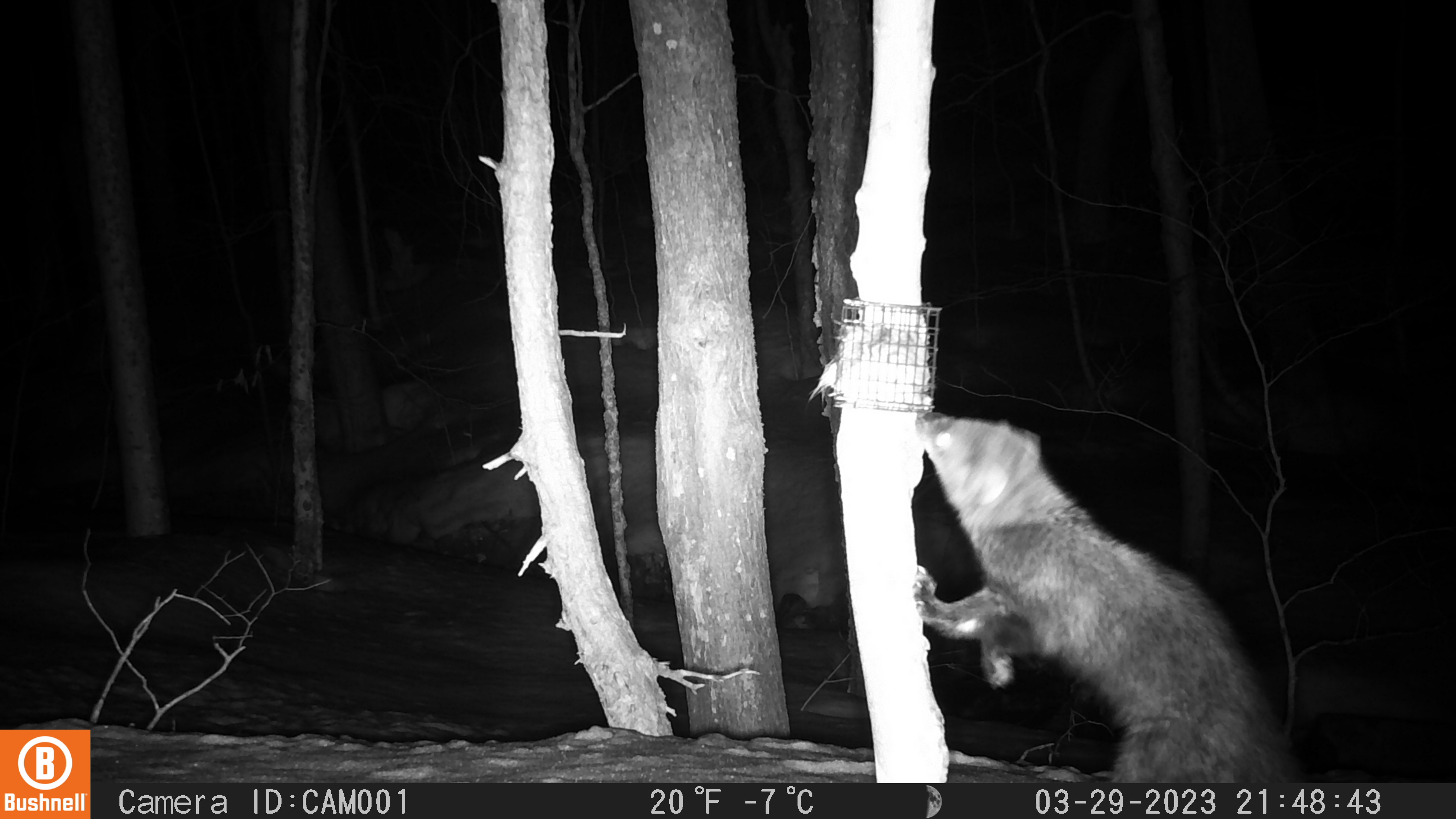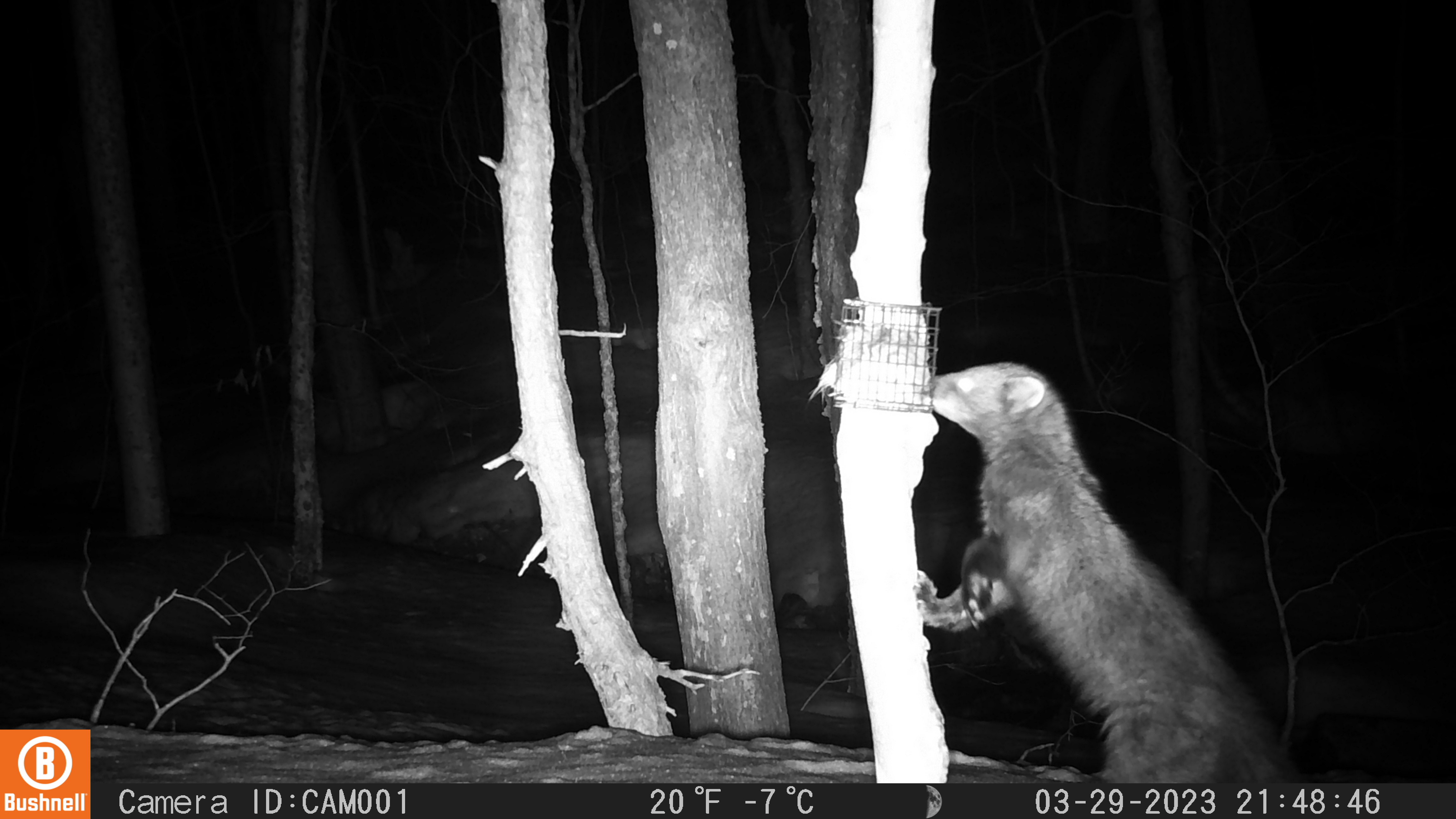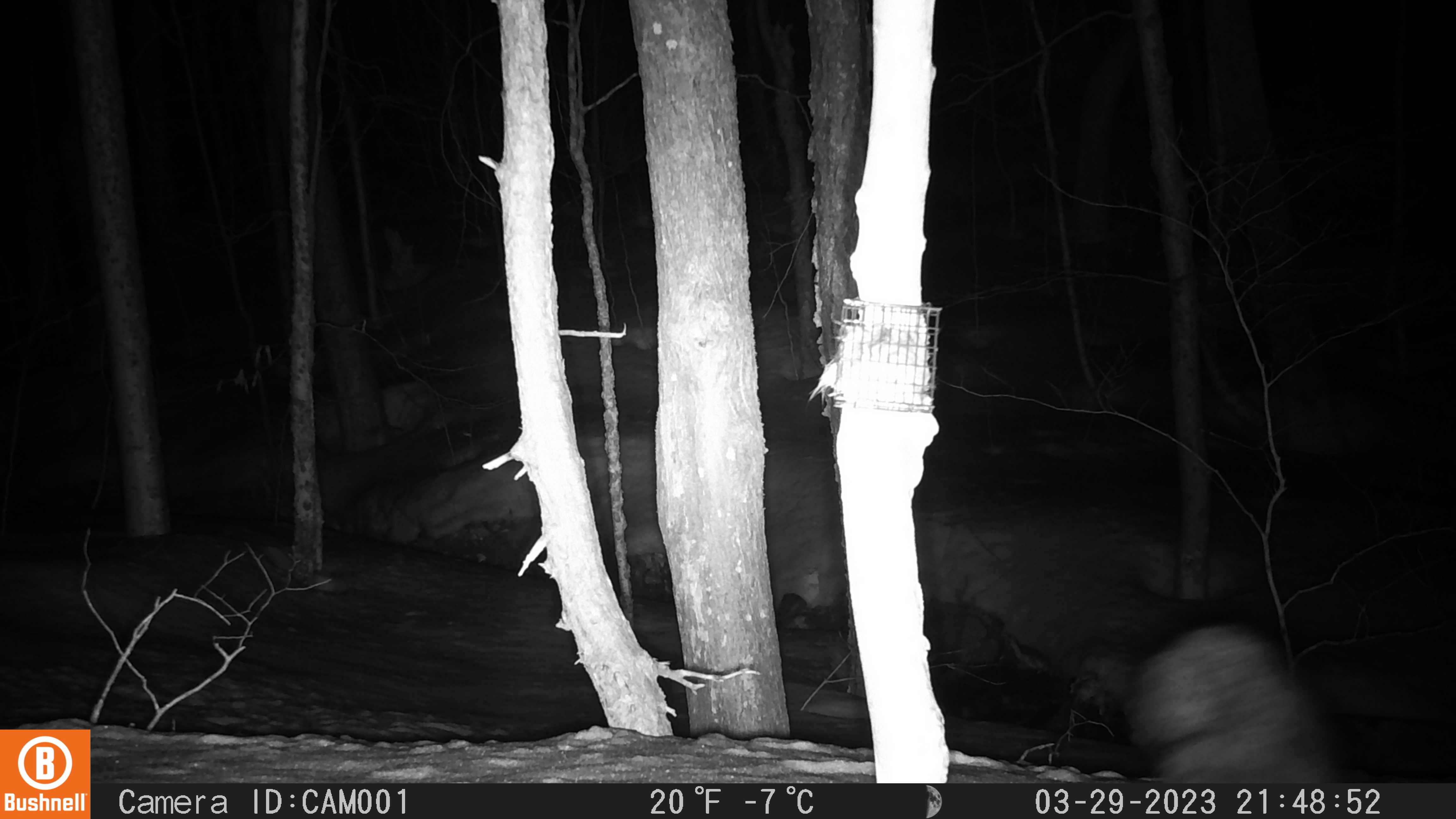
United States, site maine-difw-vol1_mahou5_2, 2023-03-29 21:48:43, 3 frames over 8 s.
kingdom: Animalia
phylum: Chordata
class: Mammalia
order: Carnivora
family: Mustelidae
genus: Pekania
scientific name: Pekania pennanti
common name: fisher